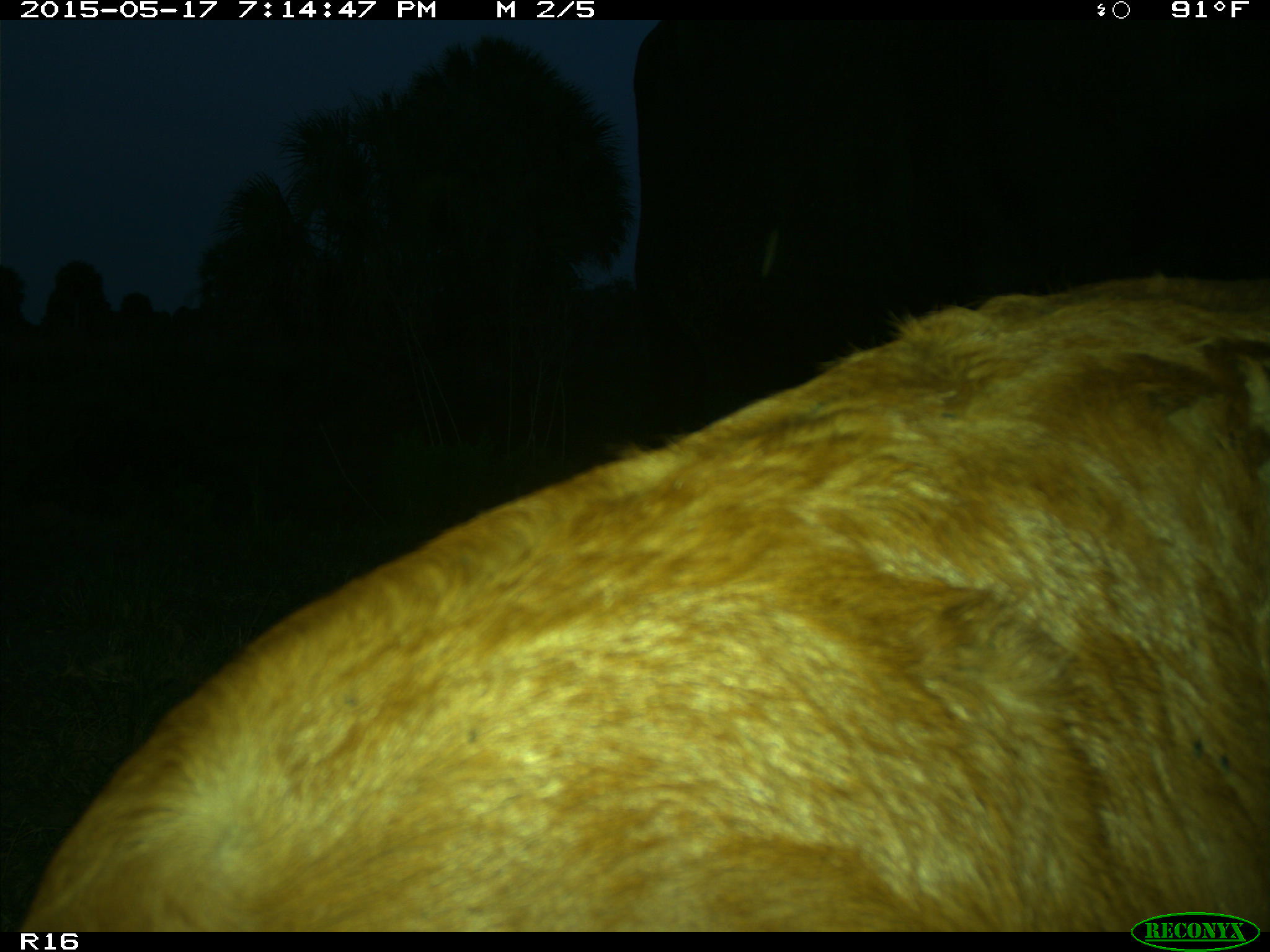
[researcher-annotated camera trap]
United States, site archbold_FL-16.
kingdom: Animalia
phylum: Chordata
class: Mammalia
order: Artiodactyla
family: Bovidae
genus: Bos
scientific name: Bos taurus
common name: domestic cow